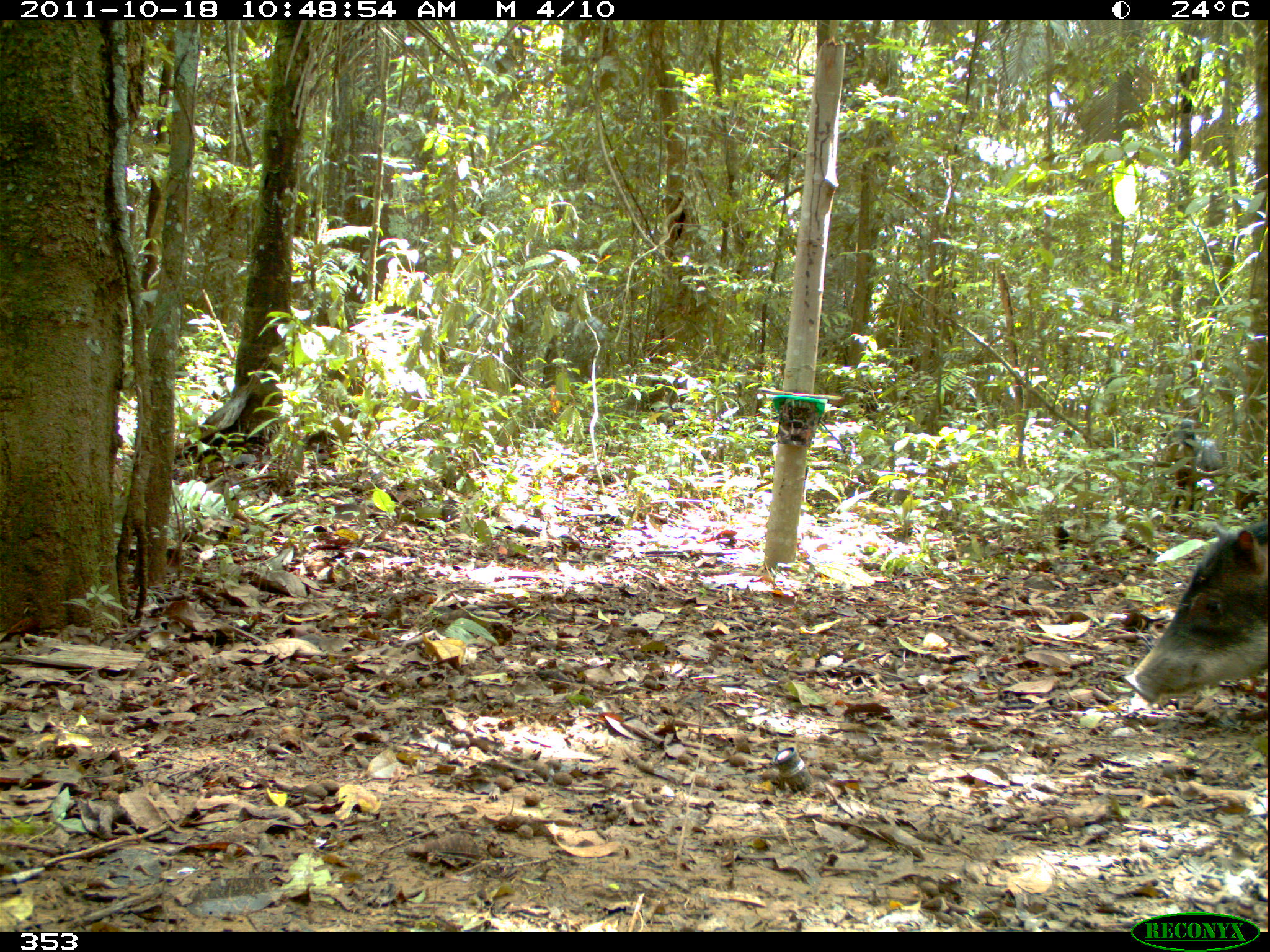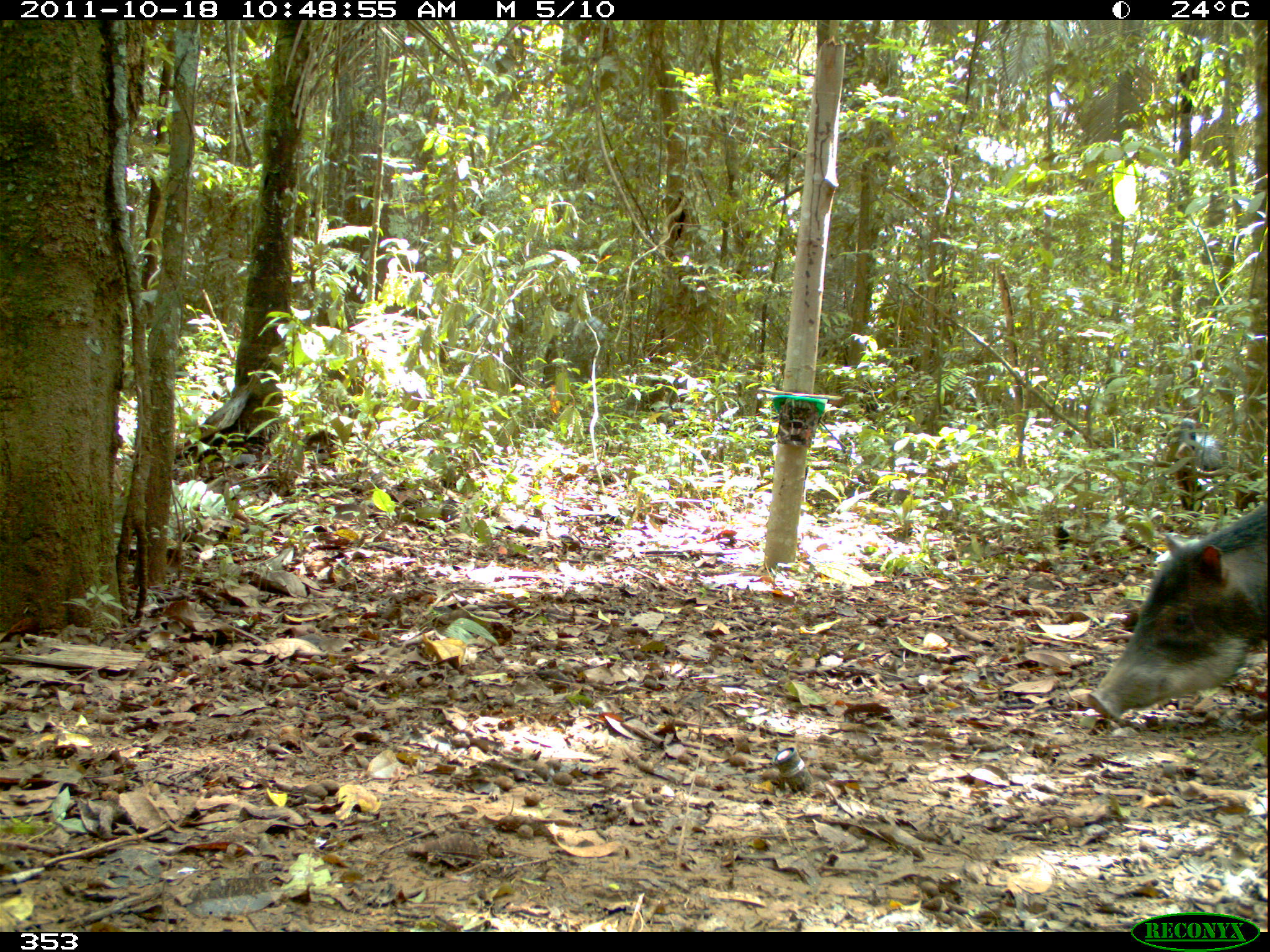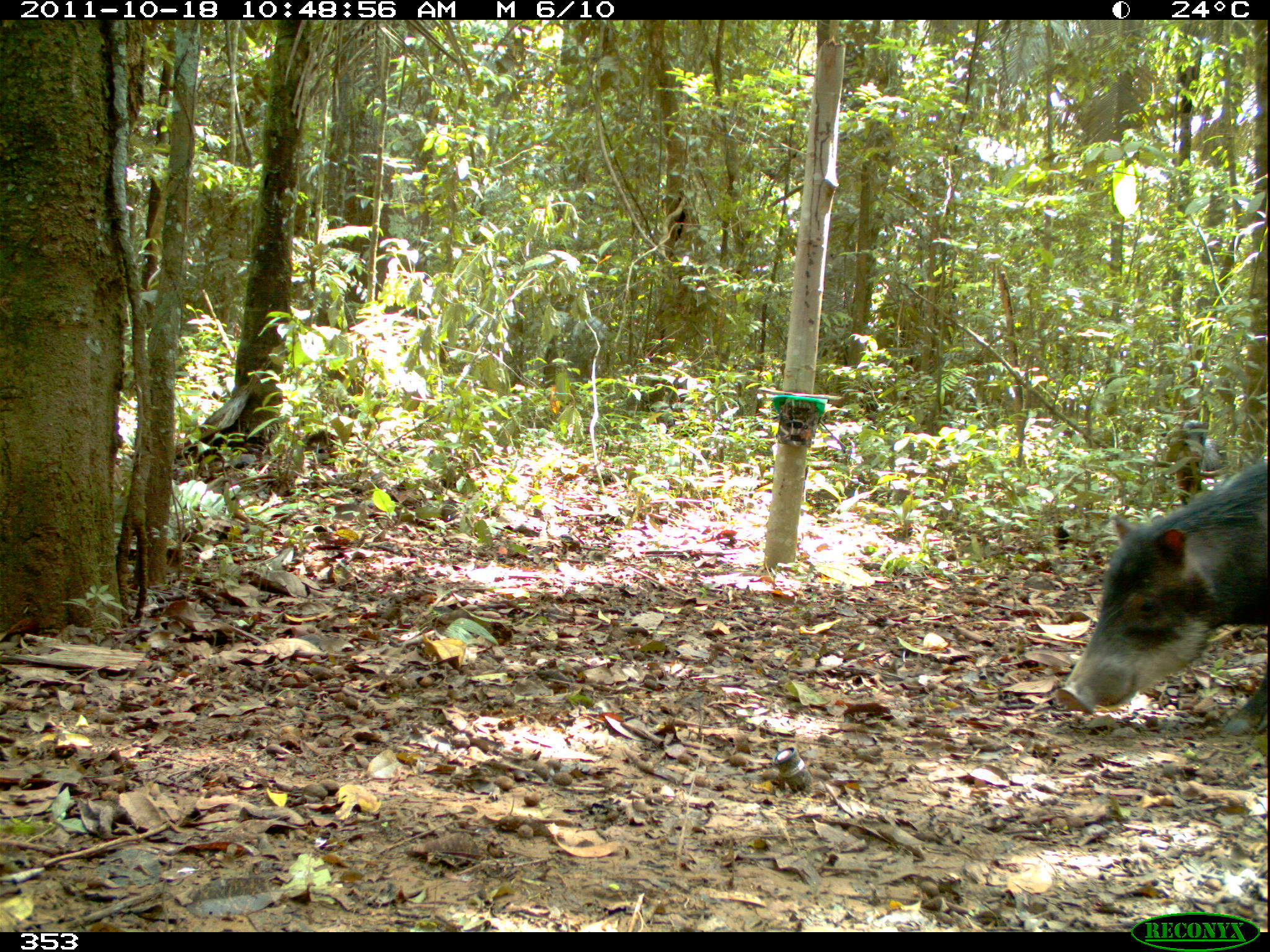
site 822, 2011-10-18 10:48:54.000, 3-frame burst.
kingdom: Animalia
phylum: Chordata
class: Mammalia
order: Artiodactyla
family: Tayassuidae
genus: Tayassu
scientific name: Tayassu pecari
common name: white-lipped peccary